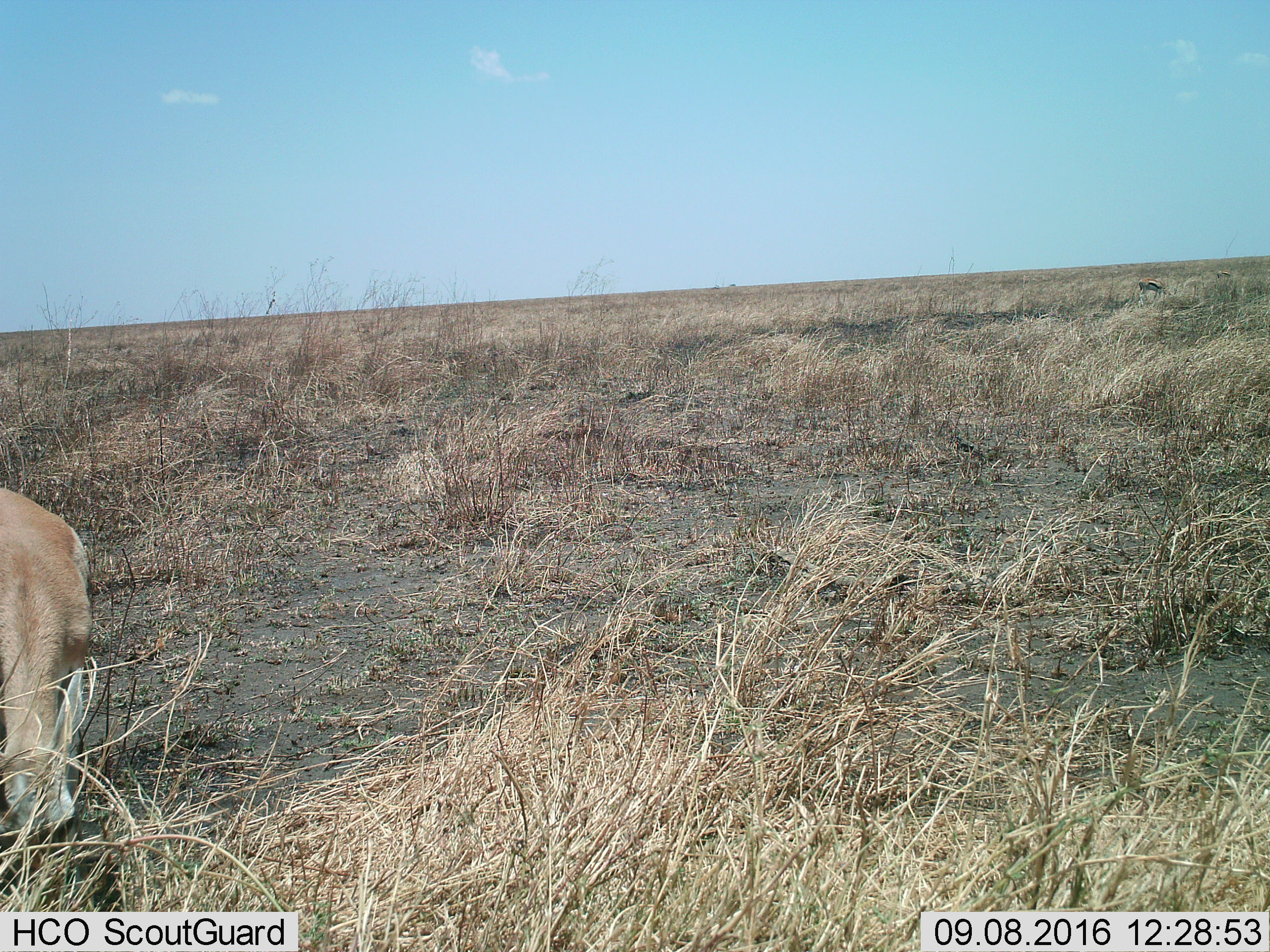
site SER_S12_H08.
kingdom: Animalia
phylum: Chordata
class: Mammalia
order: Artiodactyla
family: Bovidae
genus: Eudorcas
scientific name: Eudorcas thomsonii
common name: thomson's gazelle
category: gazellethomsons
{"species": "gazellethomsons (thomson's gazelle) (Eudorcas thomsonii)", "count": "3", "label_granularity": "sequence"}